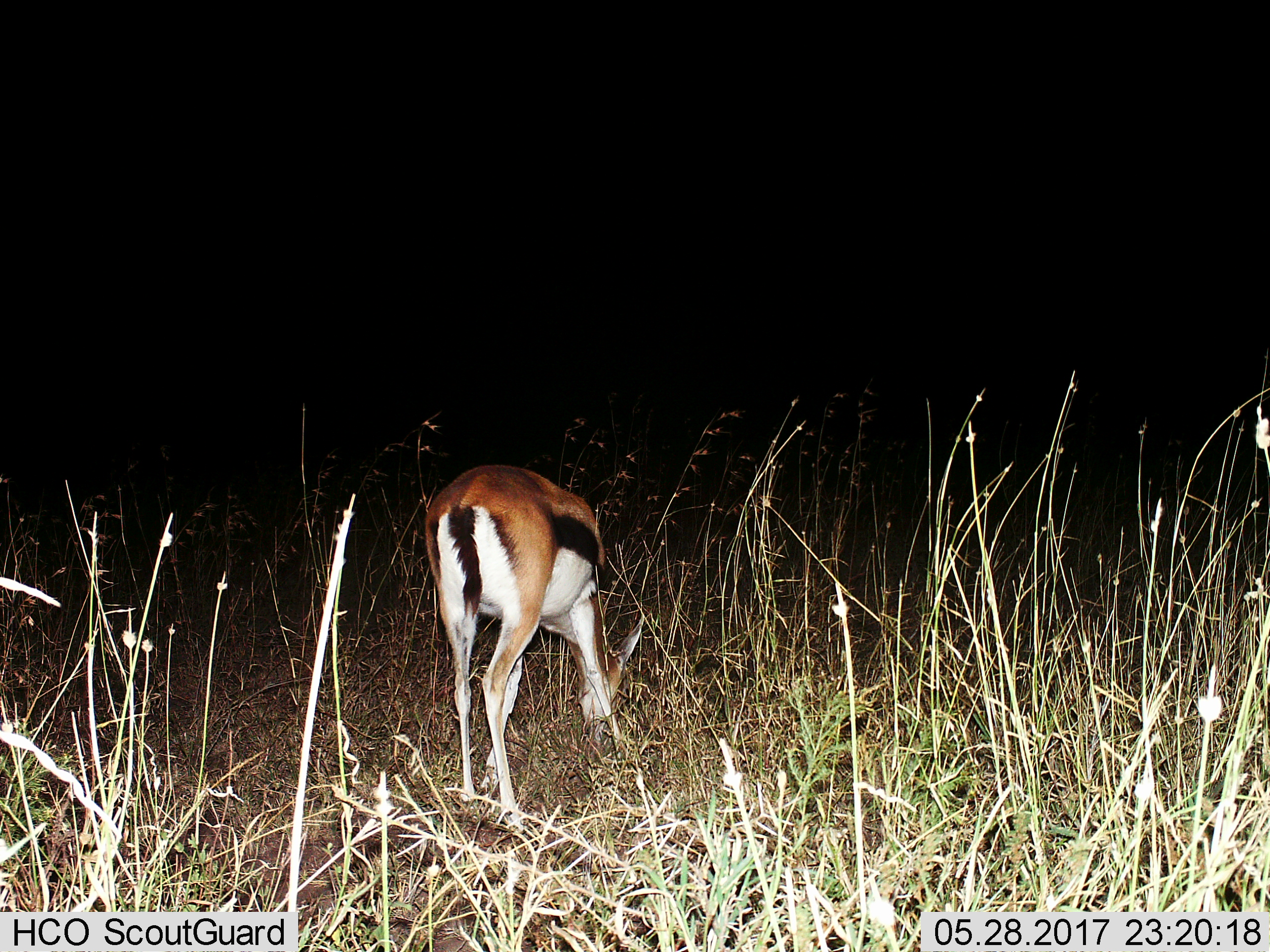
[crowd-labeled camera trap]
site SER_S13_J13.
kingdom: Animalia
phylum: Chordata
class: Mammalia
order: Artiodactyla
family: Bovidae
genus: Eudorcas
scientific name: Eudorcas thomsonii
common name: thomson's gazelle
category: gazellethomsons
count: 1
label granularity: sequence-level